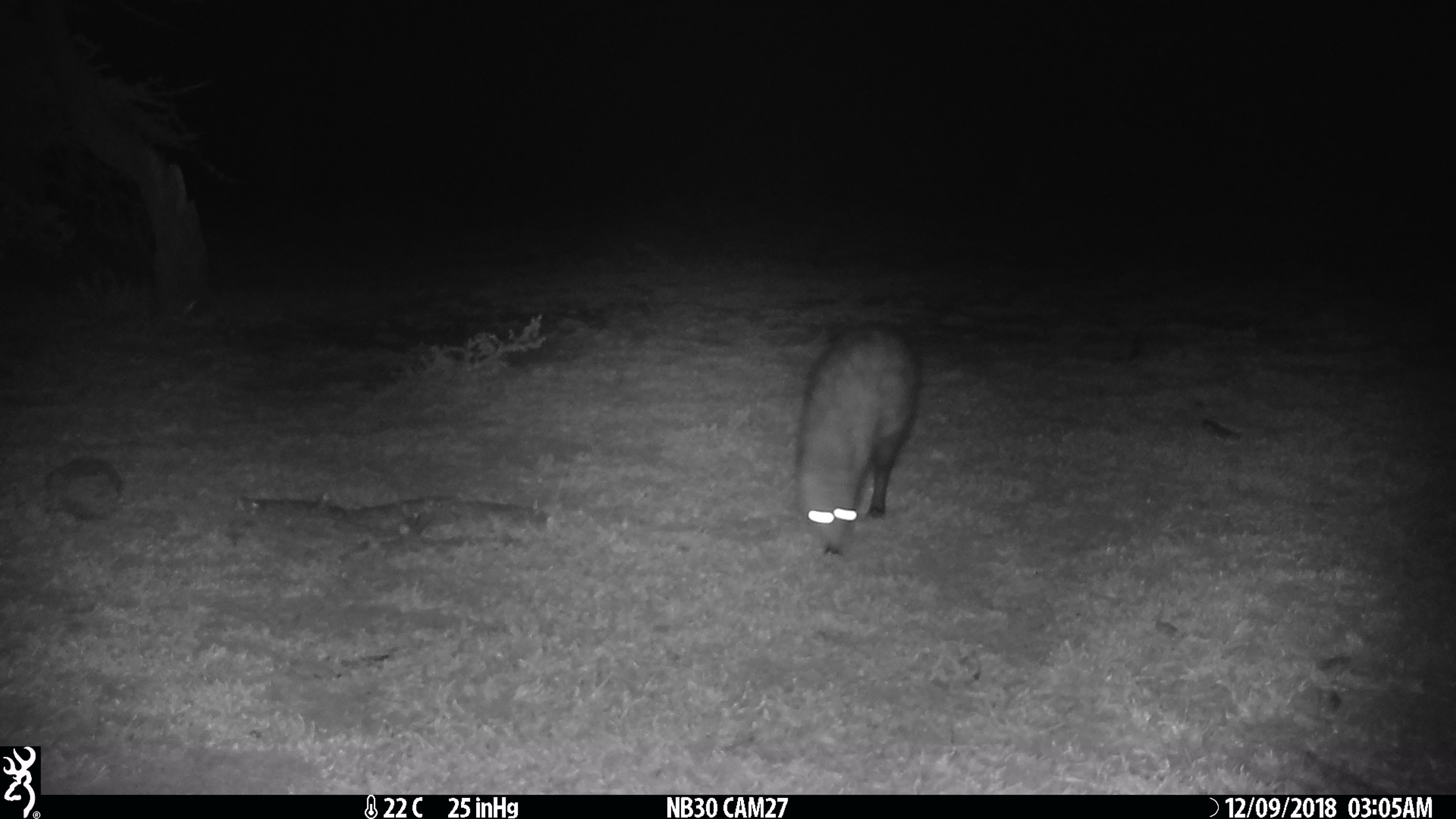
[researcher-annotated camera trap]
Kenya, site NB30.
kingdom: Animalia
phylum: Chordata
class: Mammalia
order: Carnivora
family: Herpestidae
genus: Ichneumia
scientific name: Ichneumia albicauda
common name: white-tailed mongoose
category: mongoose white tailed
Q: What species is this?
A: Mongoose white tailed (white-tailed mongoose) (Ichneumia albicauda).